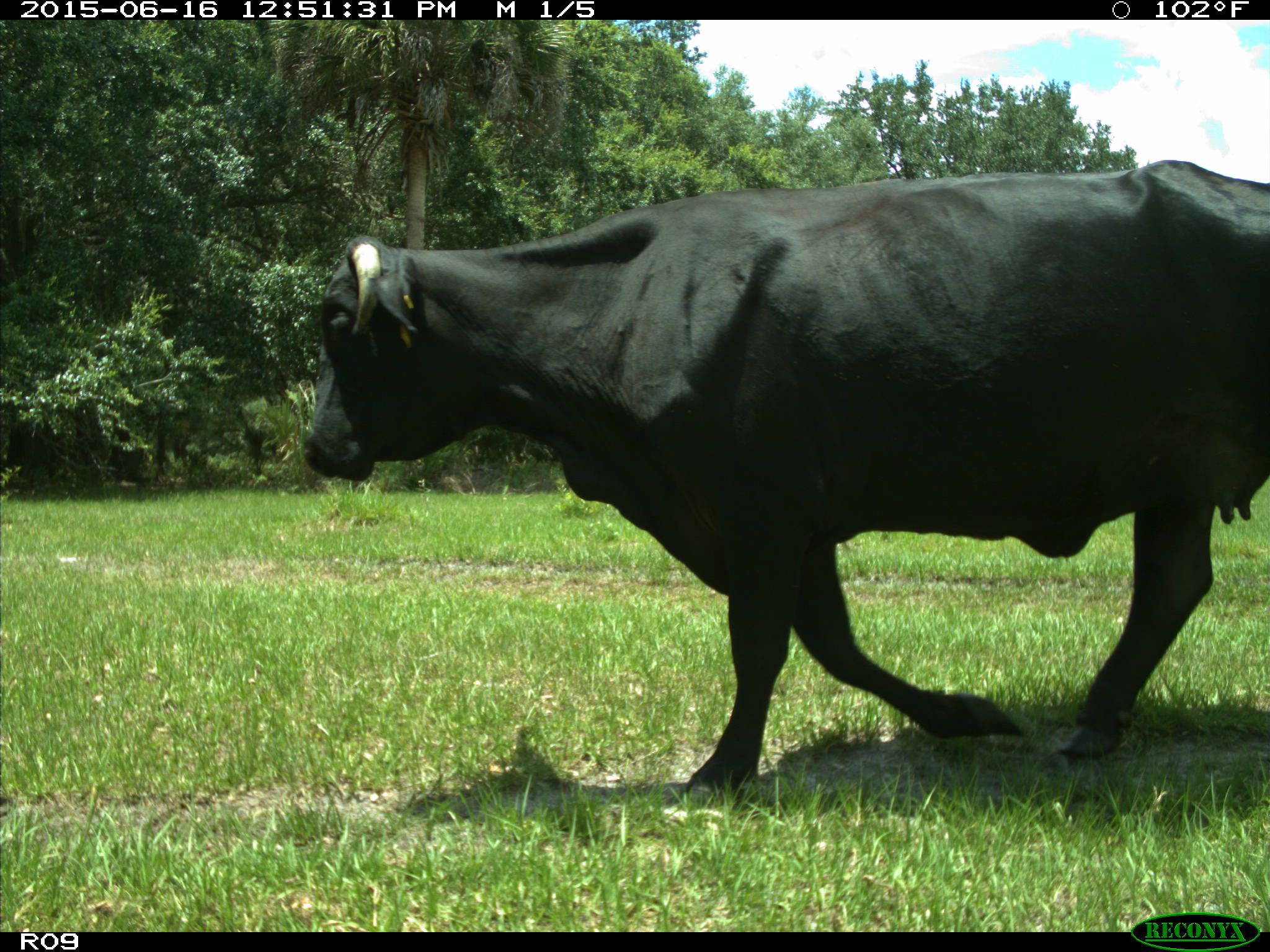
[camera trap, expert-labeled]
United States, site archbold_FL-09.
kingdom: Animalia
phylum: Chordata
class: Mammalia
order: Artiodactyla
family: Bovidae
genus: Bos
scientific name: Bos taurus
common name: domestic cow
Bos taurus (domestic cow).